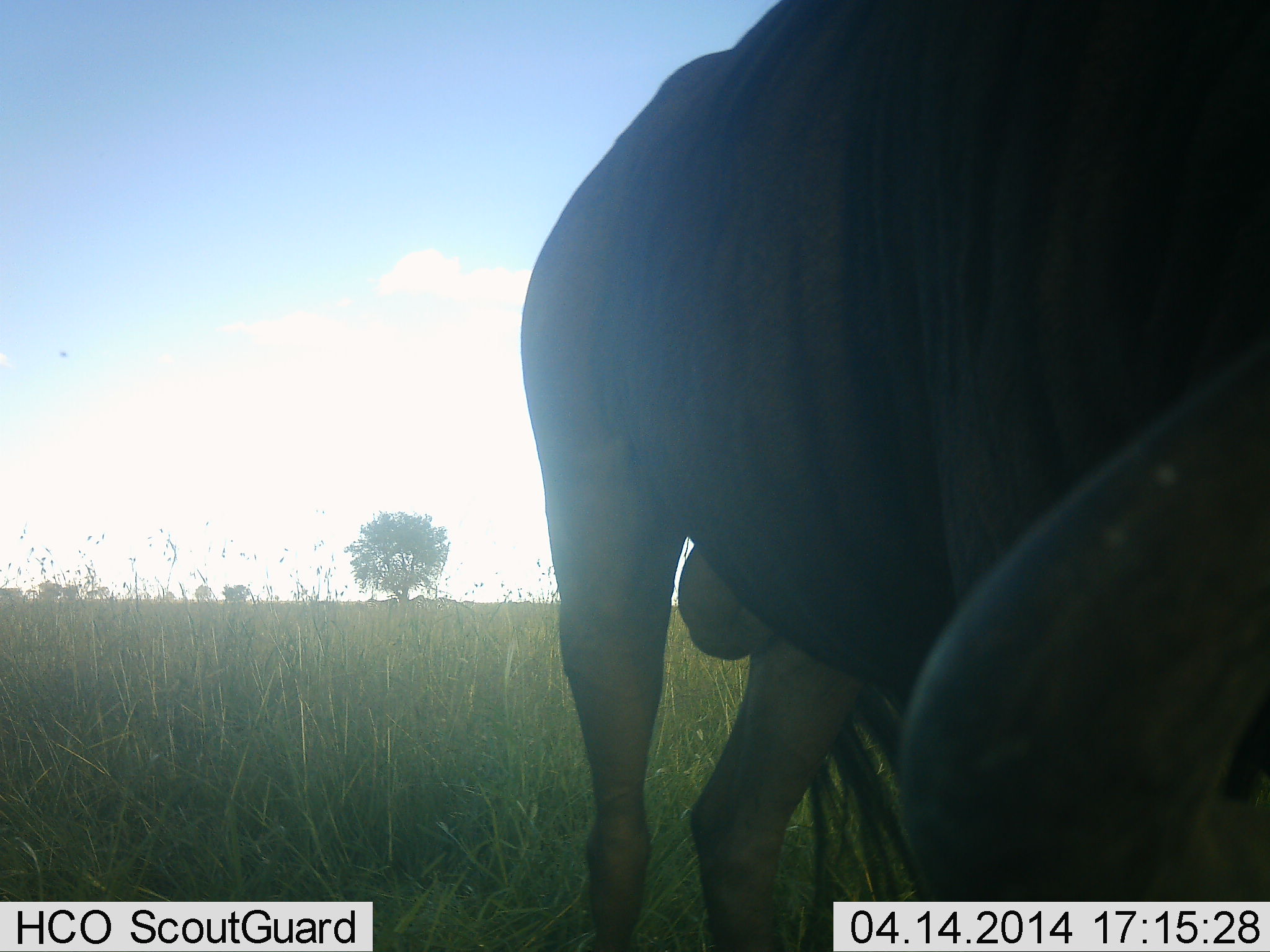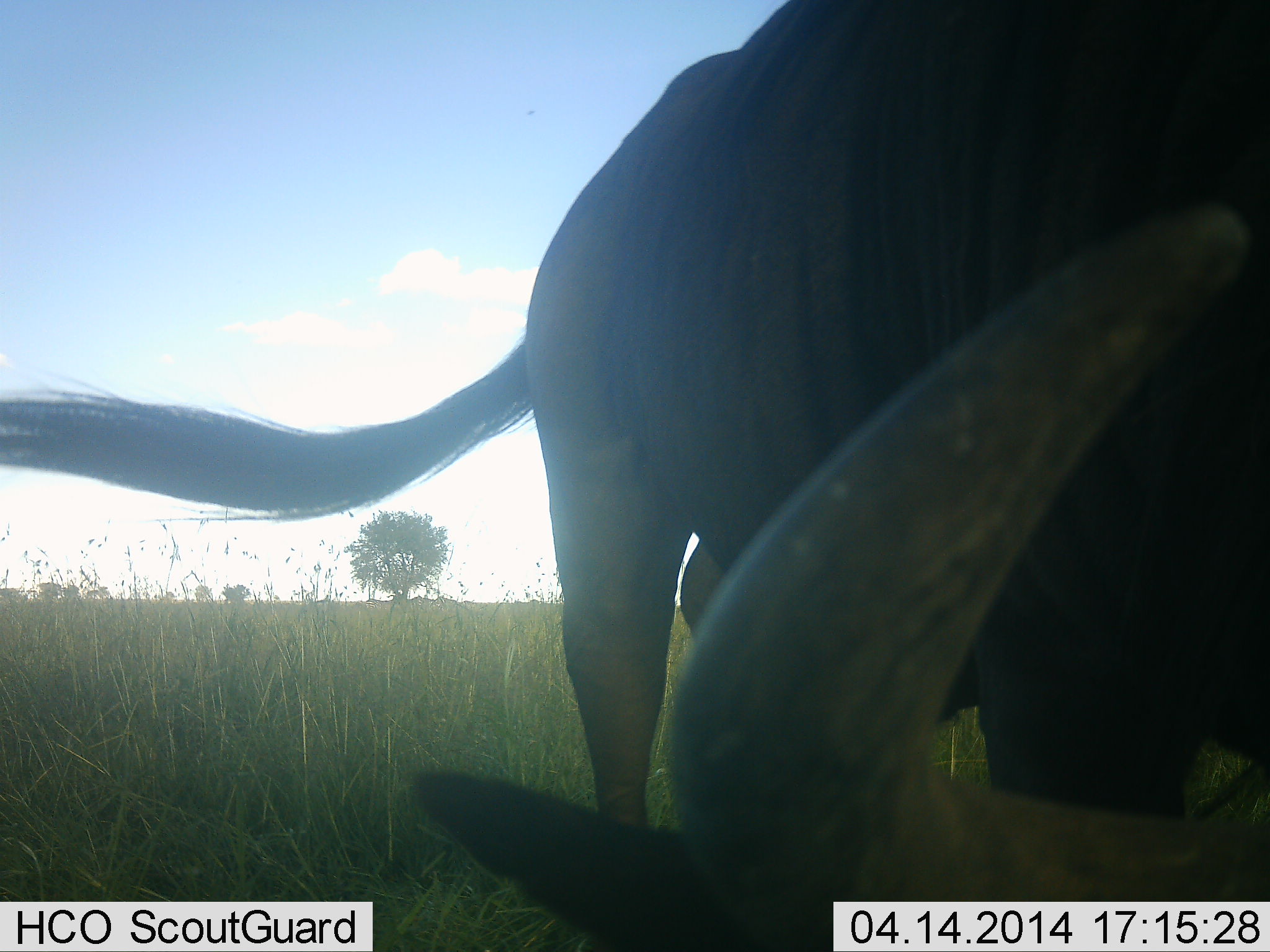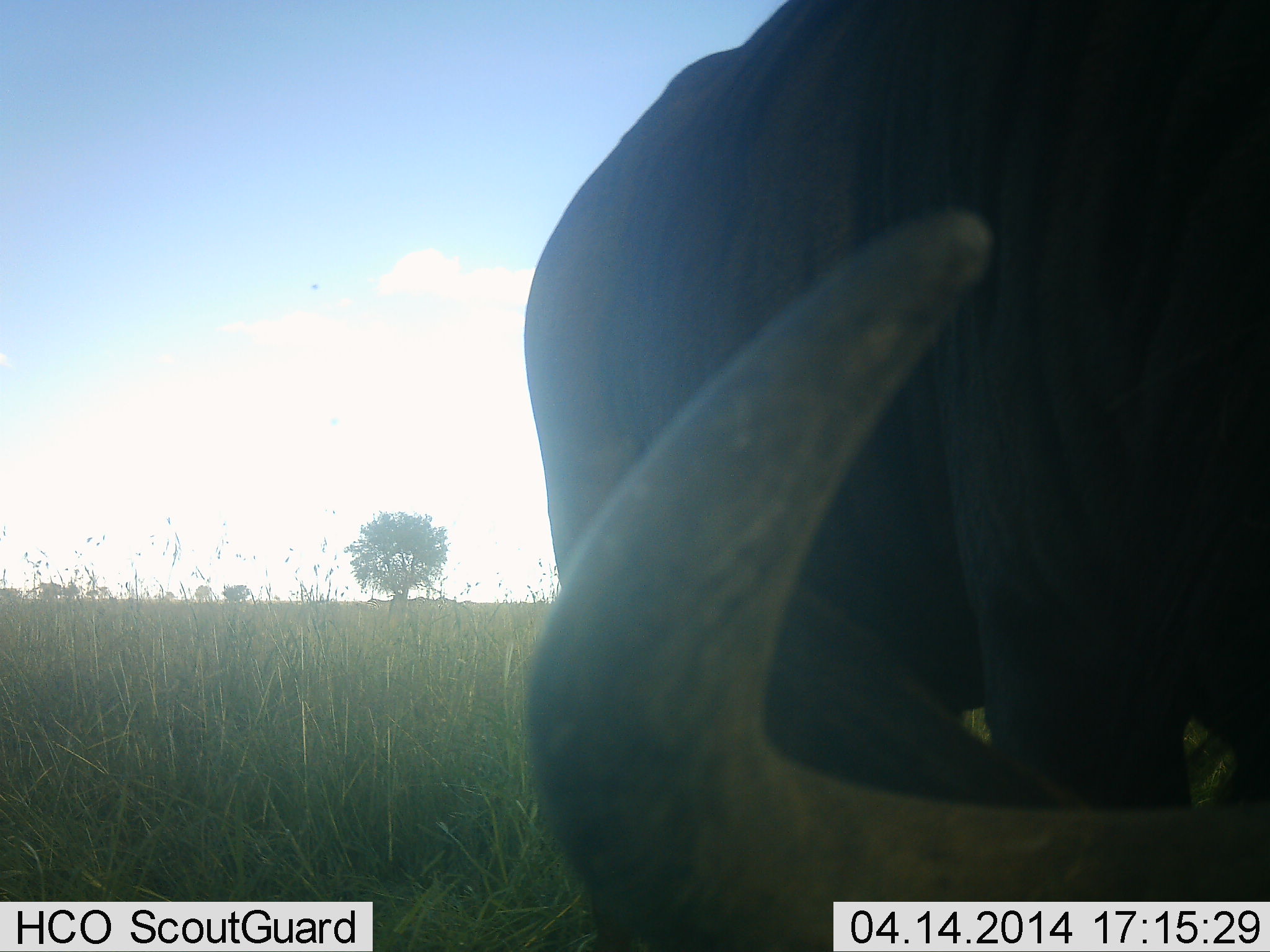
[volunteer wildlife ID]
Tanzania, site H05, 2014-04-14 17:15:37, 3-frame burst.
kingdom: Animalia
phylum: Chordata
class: Mammalia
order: Artiodactyla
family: Bovidae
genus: Connochaetes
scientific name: Connochaetes taurinus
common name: blue wildebeest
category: wildebeest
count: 1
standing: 20%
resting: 10%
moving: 10%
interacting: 0%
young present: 0%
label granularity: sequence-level